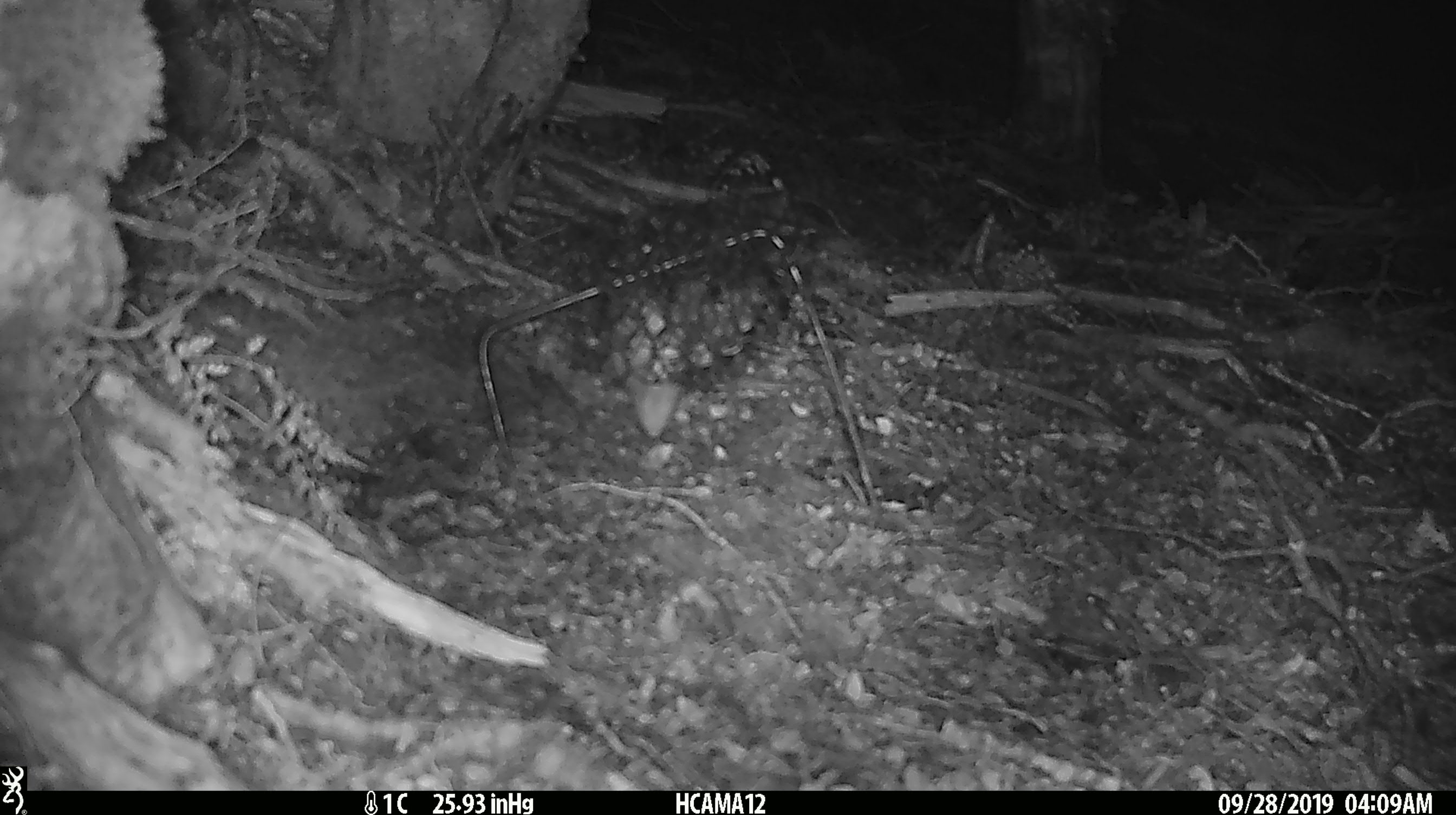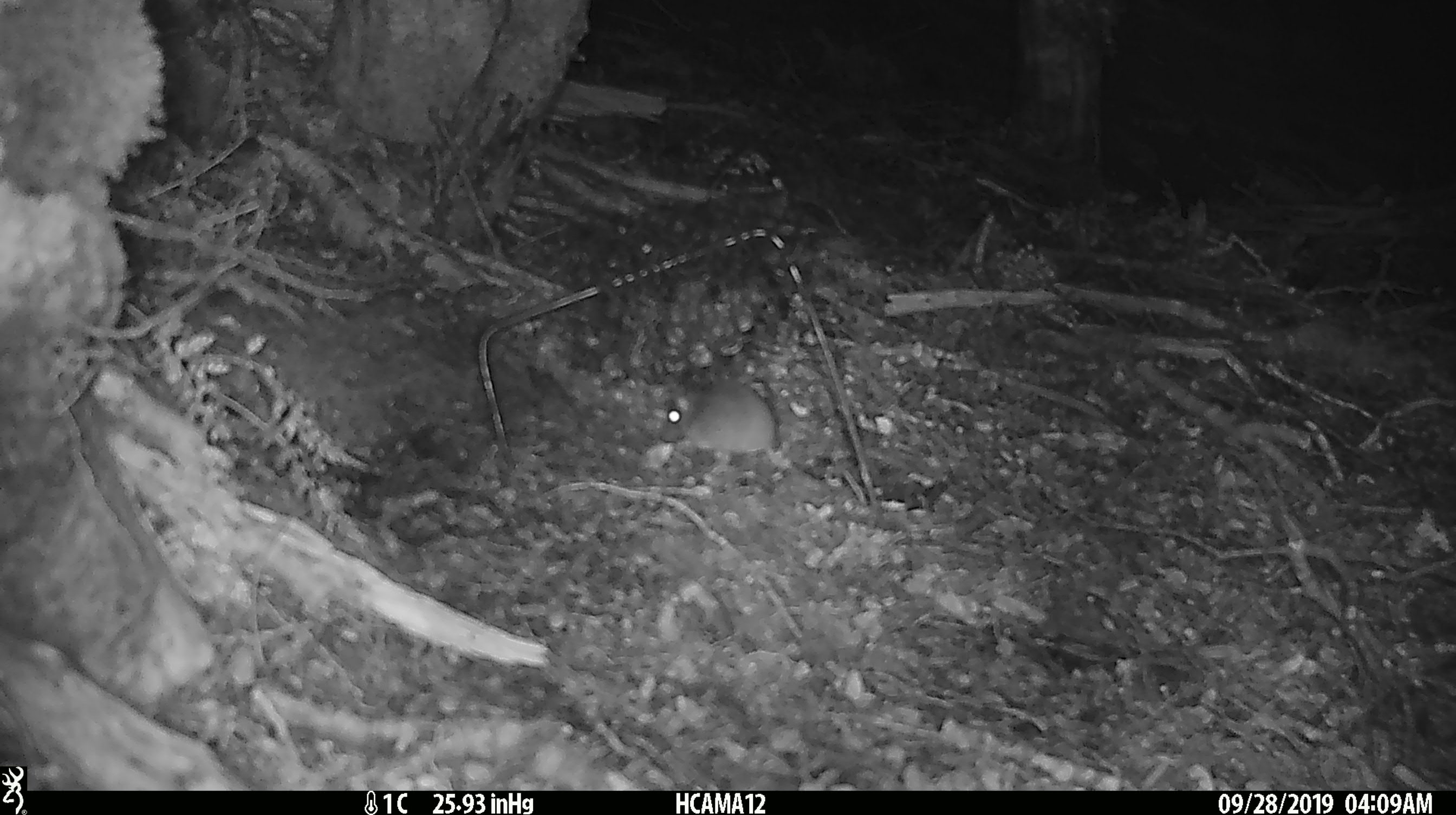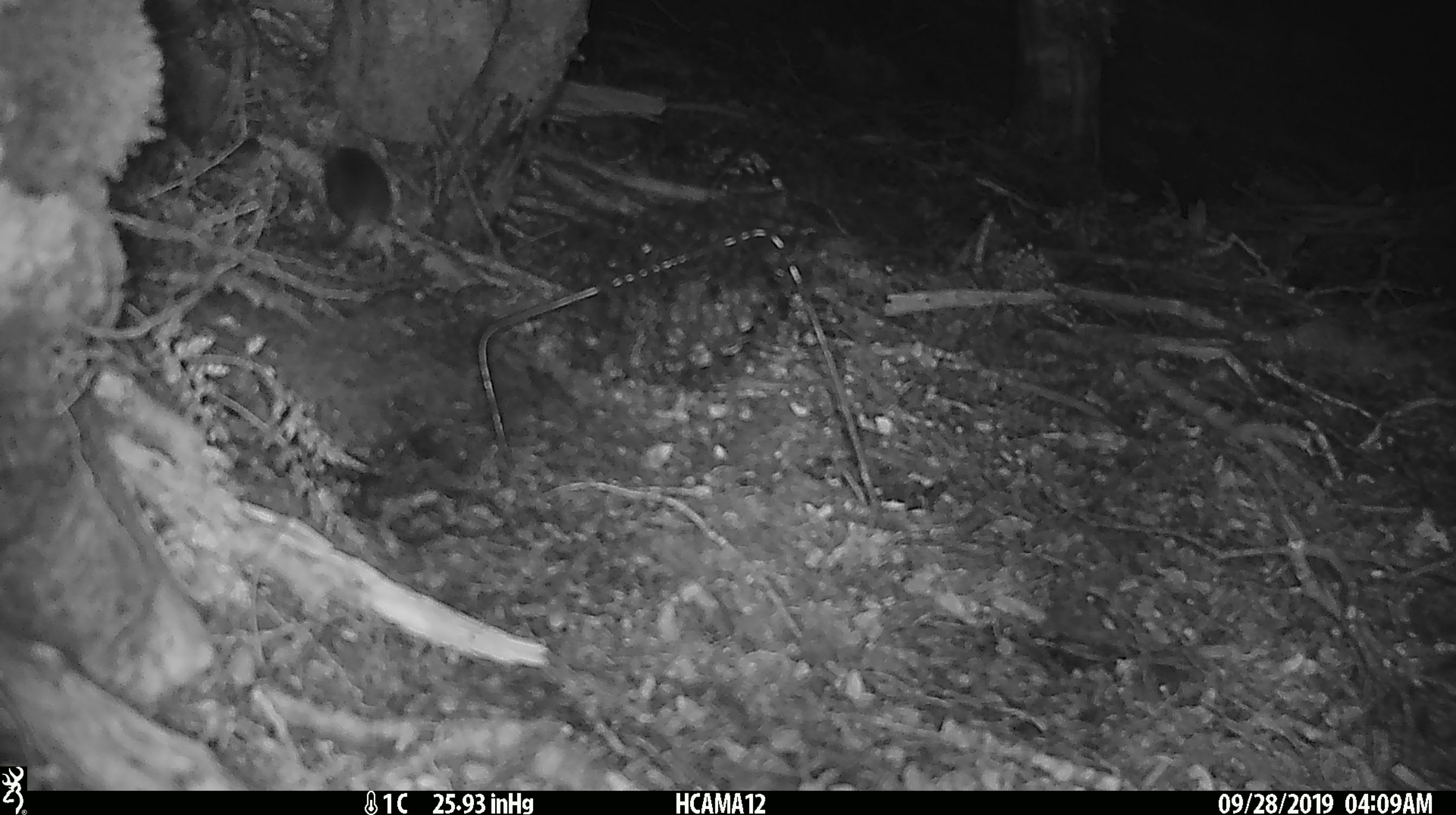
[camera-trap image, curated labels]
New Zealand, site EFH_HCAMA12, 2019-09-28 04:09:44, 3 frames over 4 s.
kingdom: Animalia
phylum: Chordata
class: Mammalia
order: Rodentia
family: Muridae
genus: Mus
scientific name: Mus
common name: mouse